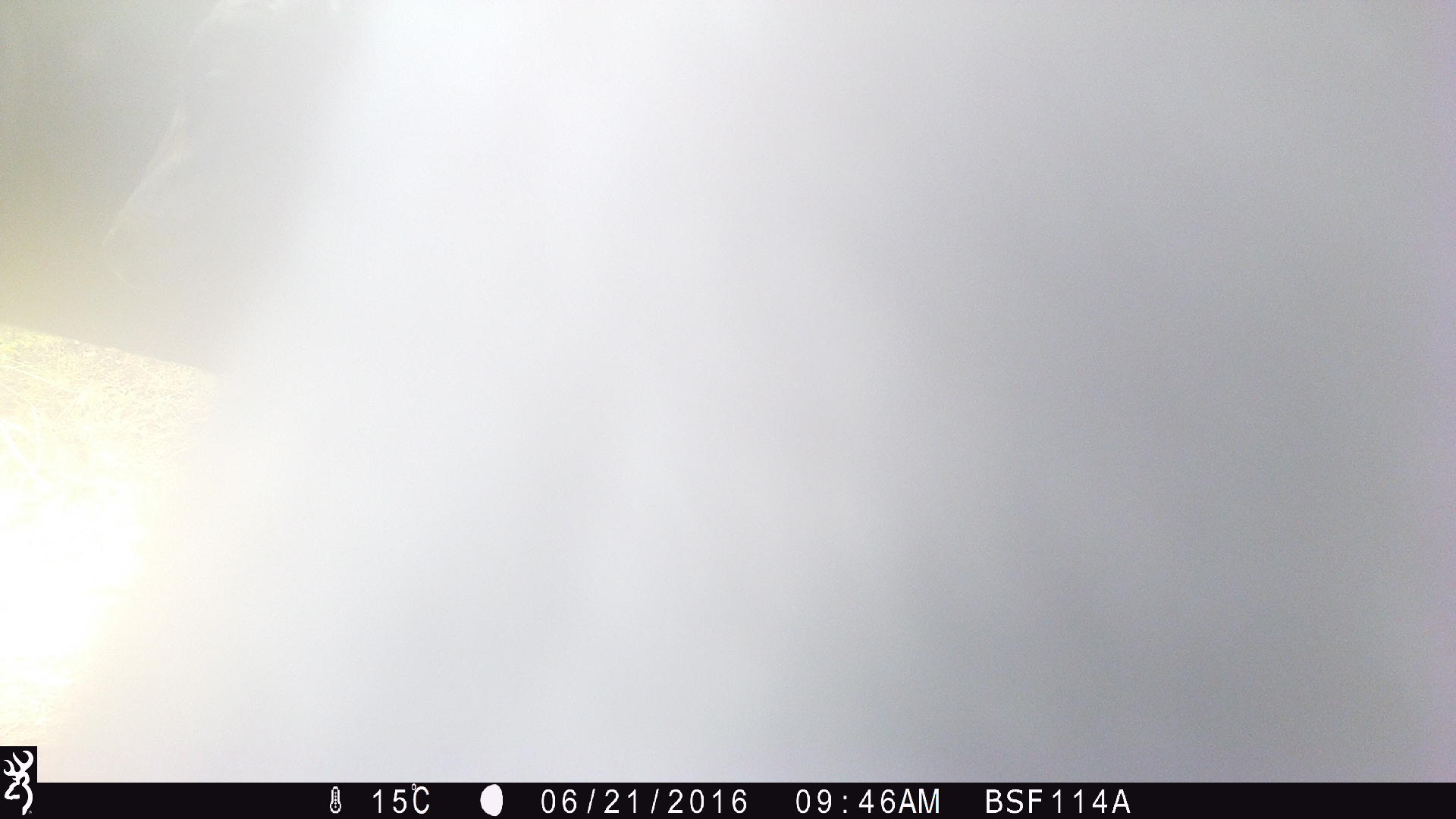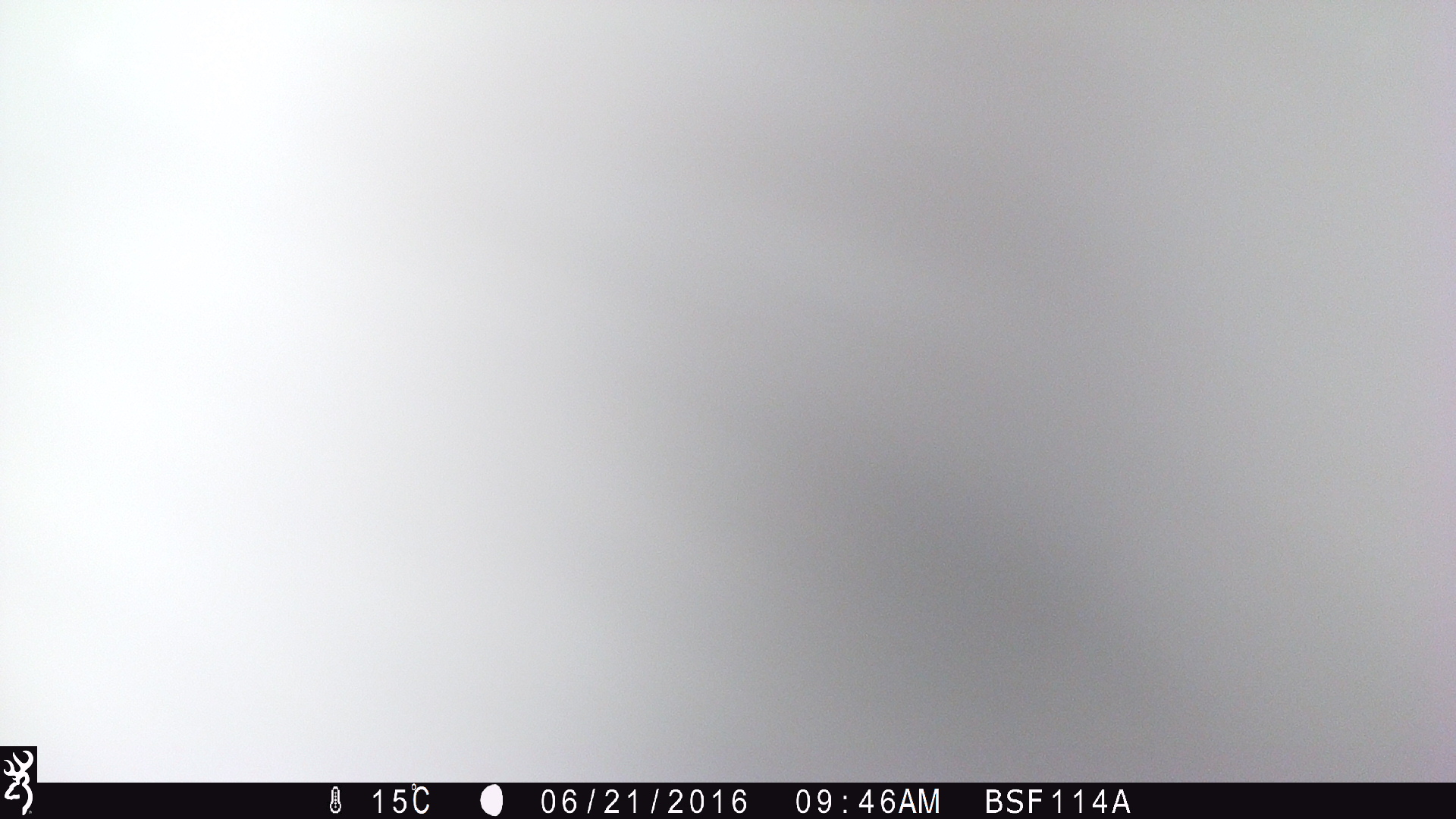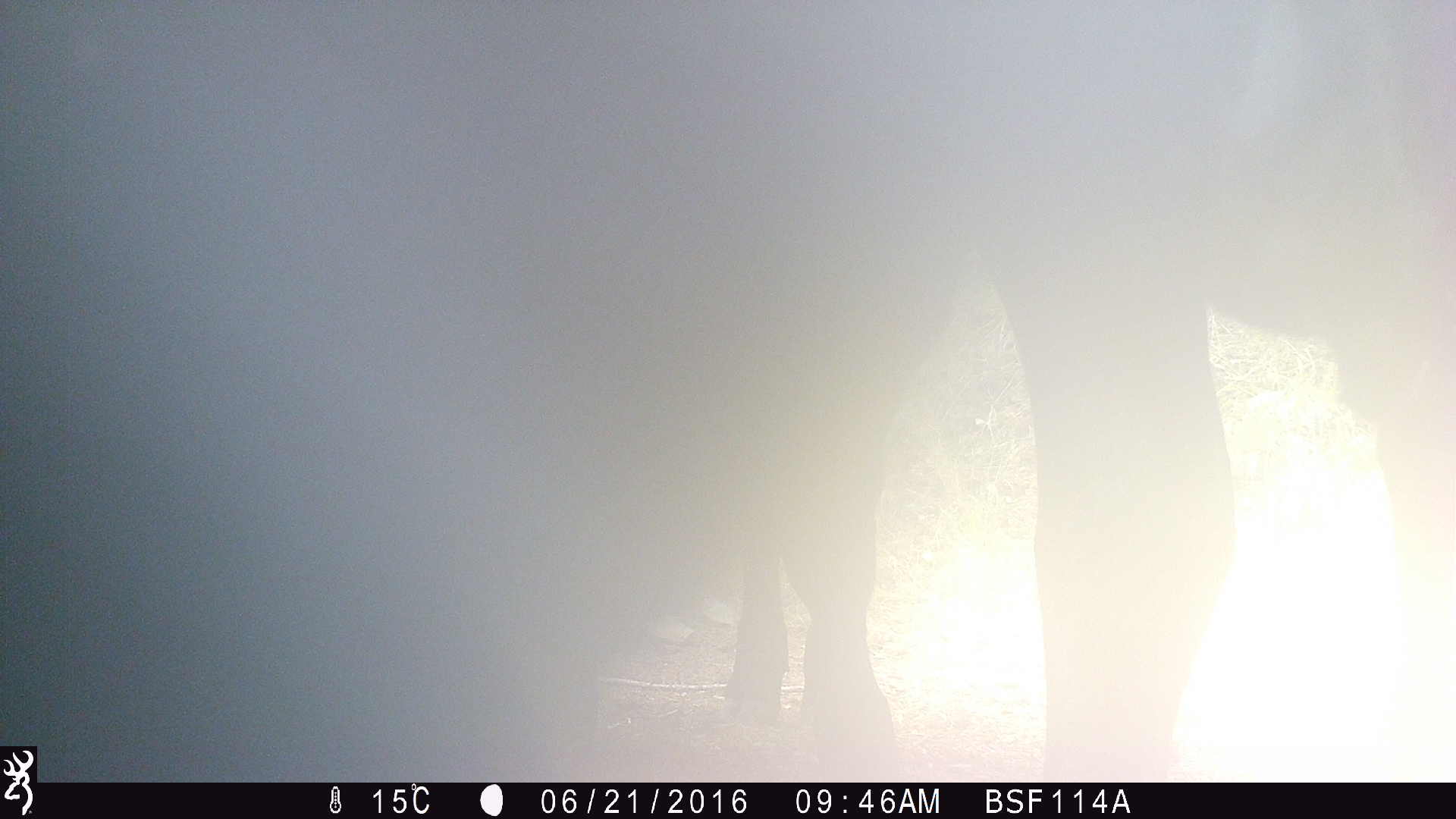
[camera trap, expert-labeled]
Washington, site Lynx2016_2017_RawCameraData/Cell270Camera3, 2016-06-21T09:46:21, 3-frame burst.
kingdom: Animalia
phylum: Chordata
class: Mammalia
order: Artiodactyla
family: Bovidae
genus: Bos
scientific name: Bos taurus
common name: domestic cattle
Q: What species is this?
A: Domestic cattle (Bos taurus).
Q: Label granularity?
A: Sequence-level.